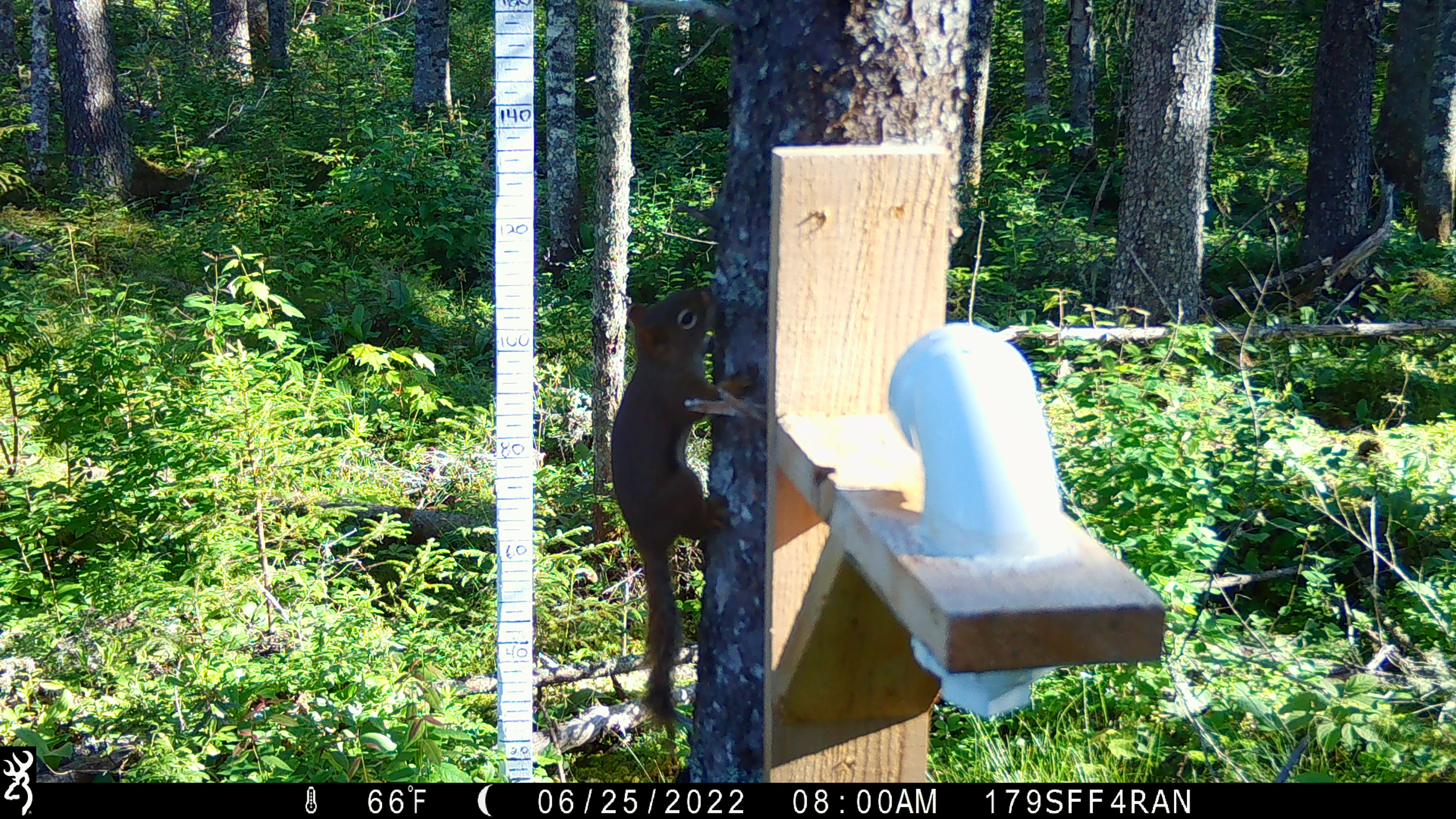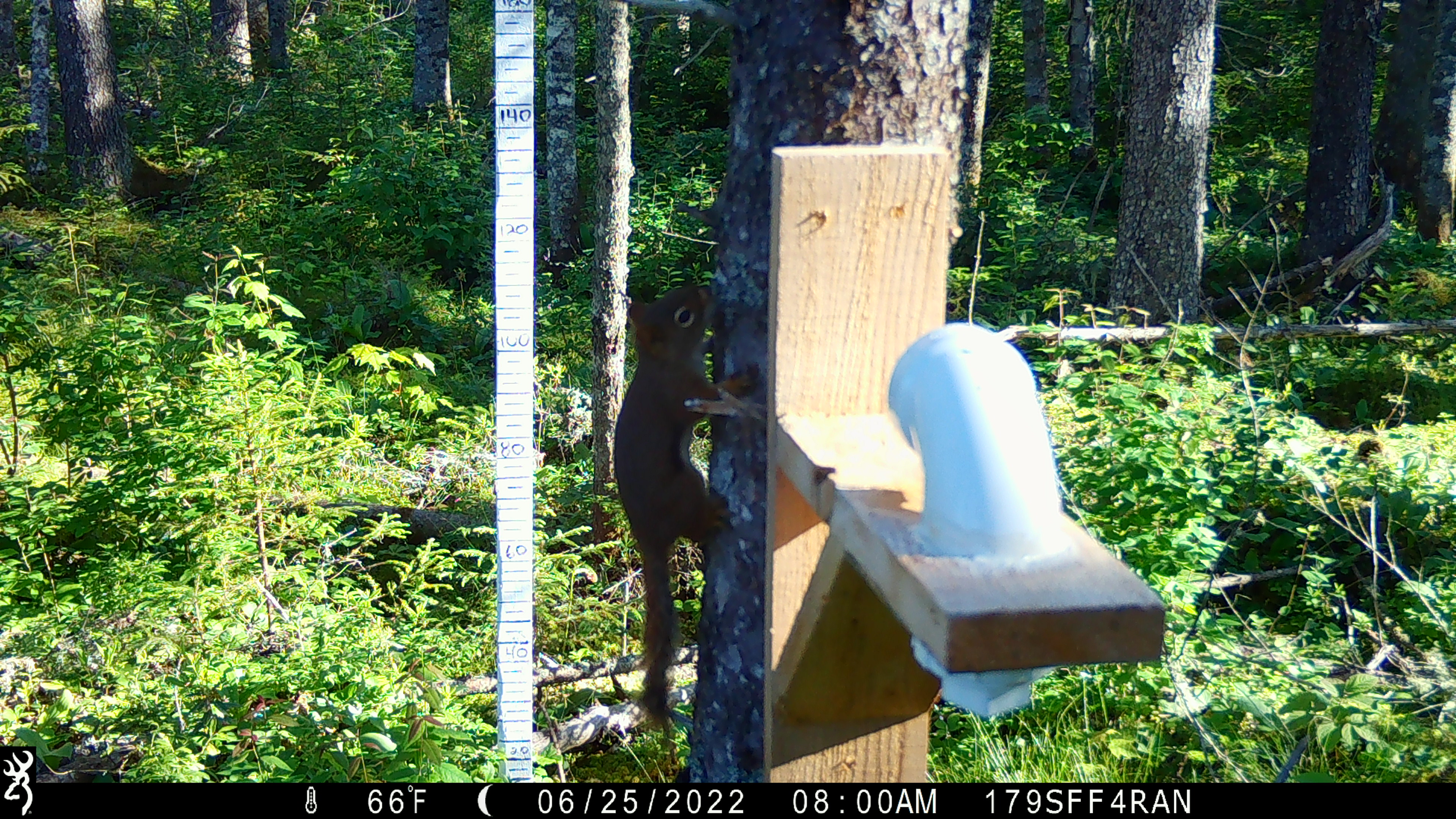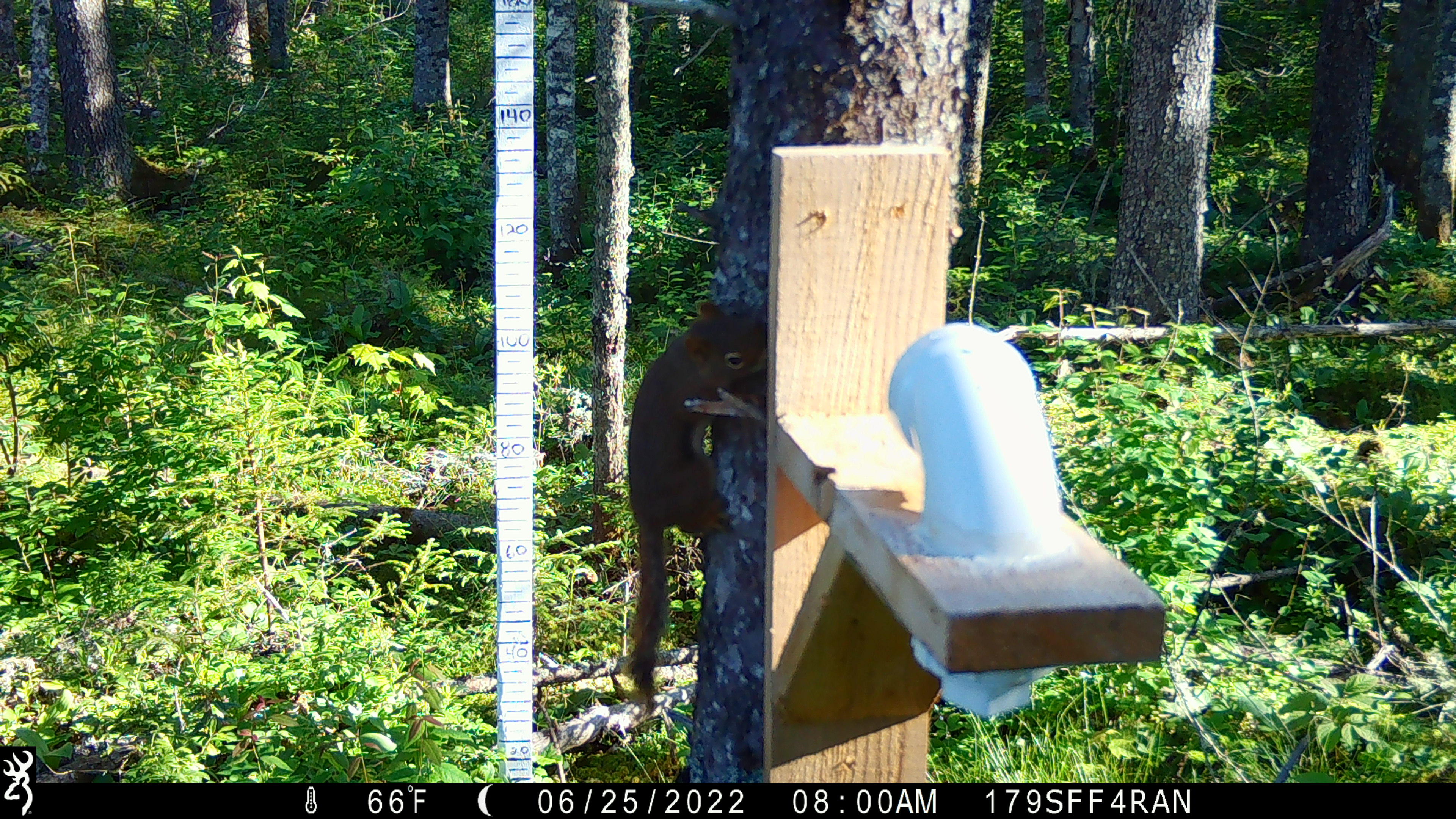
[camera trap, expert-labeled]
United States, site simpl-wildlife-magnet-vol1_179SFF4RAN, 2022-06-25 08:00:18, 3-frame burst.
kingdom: Animalia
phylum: Chordata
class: Mammalia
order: Rodentia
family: Sciuridae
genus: Tamiasciurus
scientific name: Tamiasciurus hudsonicus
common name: red squirrel